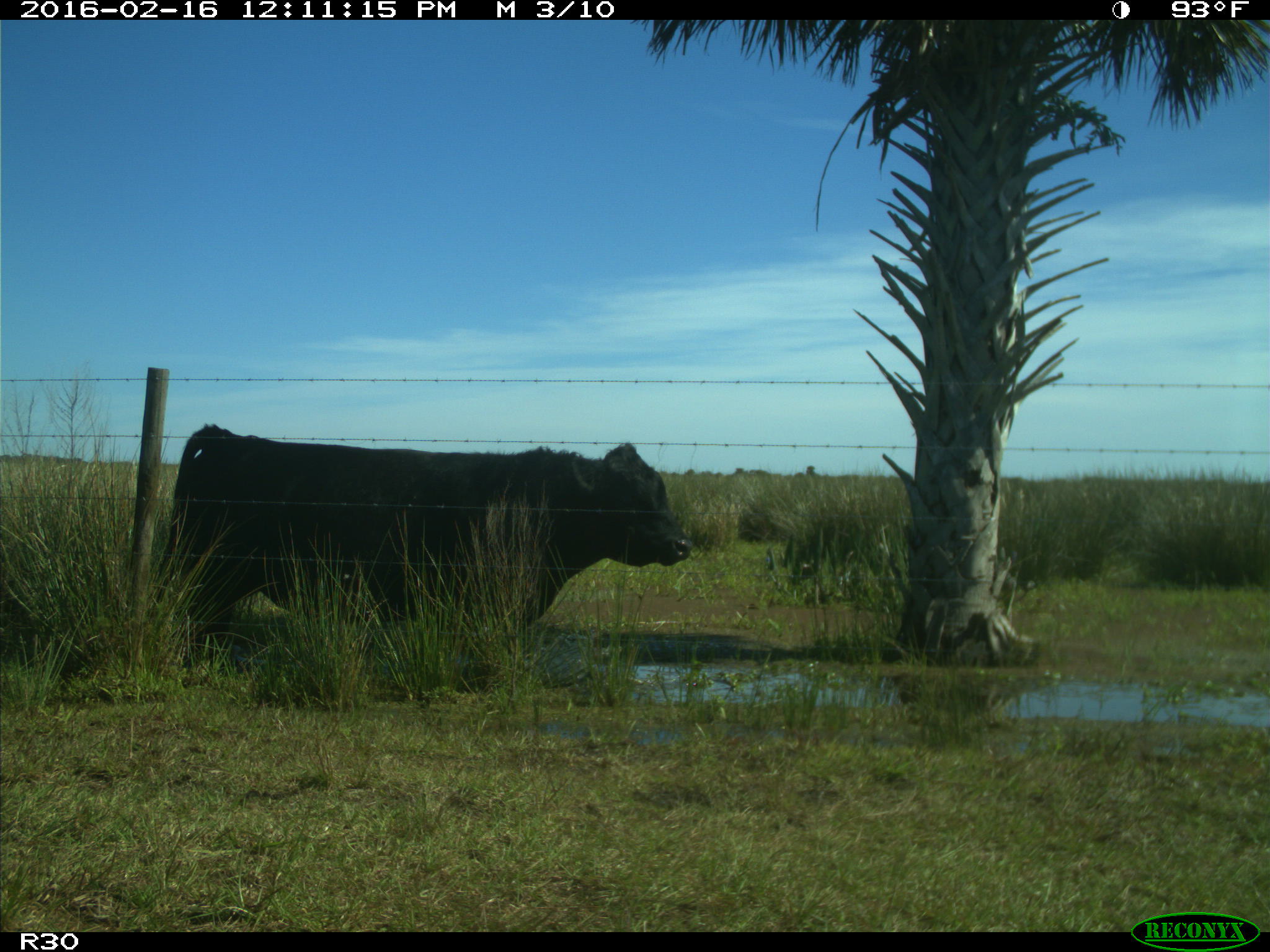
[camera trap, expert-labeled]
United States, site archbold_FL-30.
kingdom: Animalia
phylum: Chordata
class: Mammalia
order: Artiodactyla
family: Bovidae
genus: Bos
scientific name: Bos taurus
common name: domestic cow